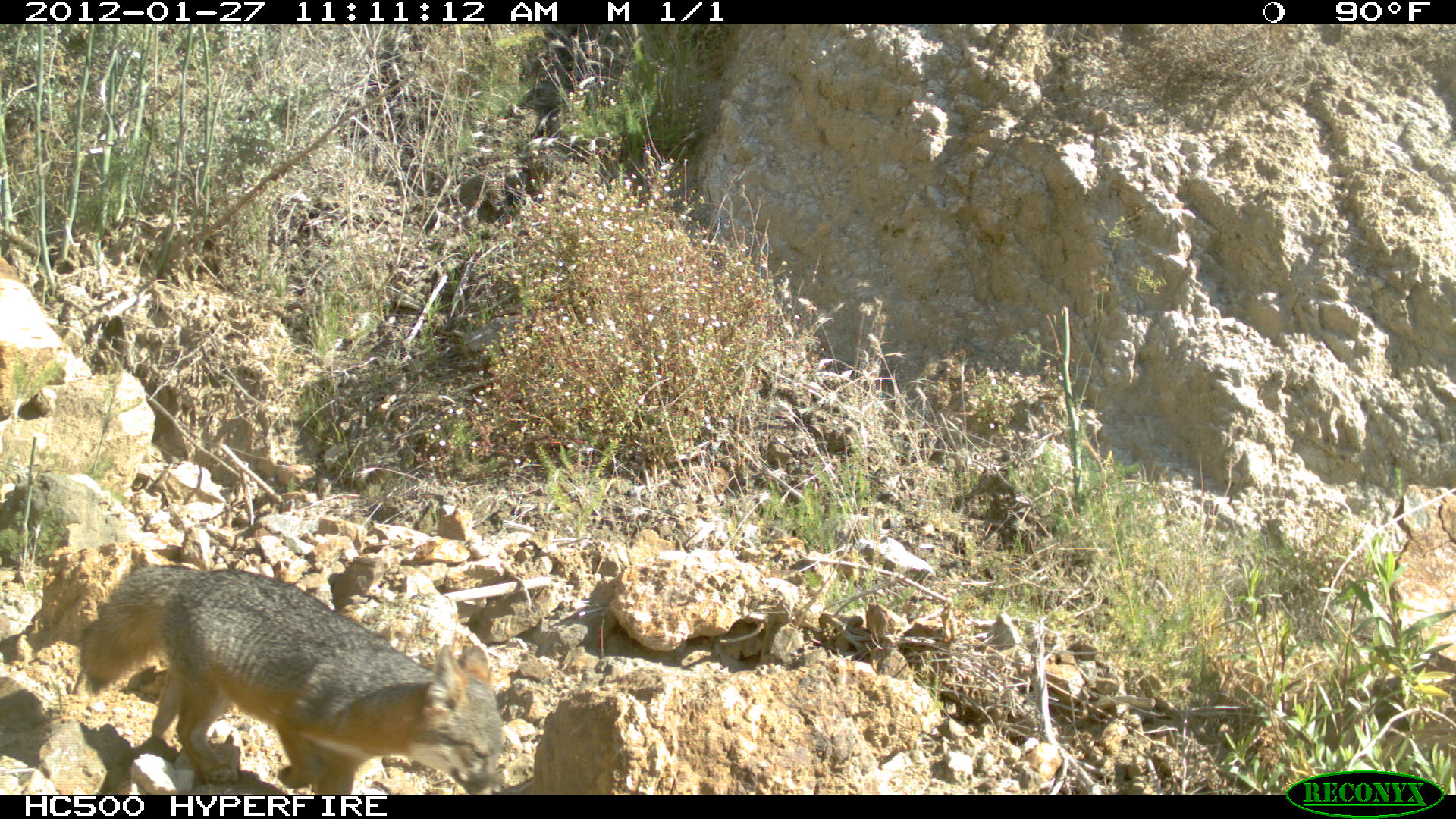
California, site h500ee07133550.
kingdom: Animalia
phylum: Chordata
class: Mammalia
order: Carnivora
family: Canidae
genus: Urocyon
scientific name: Urocyon littoralis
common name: island fox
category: fox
Fox (island fox) (Urocyon littoralis).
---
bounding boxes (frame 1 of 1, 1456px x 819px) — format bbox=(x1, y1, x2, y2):
fox: bbox=(80, 563, 506, 794)